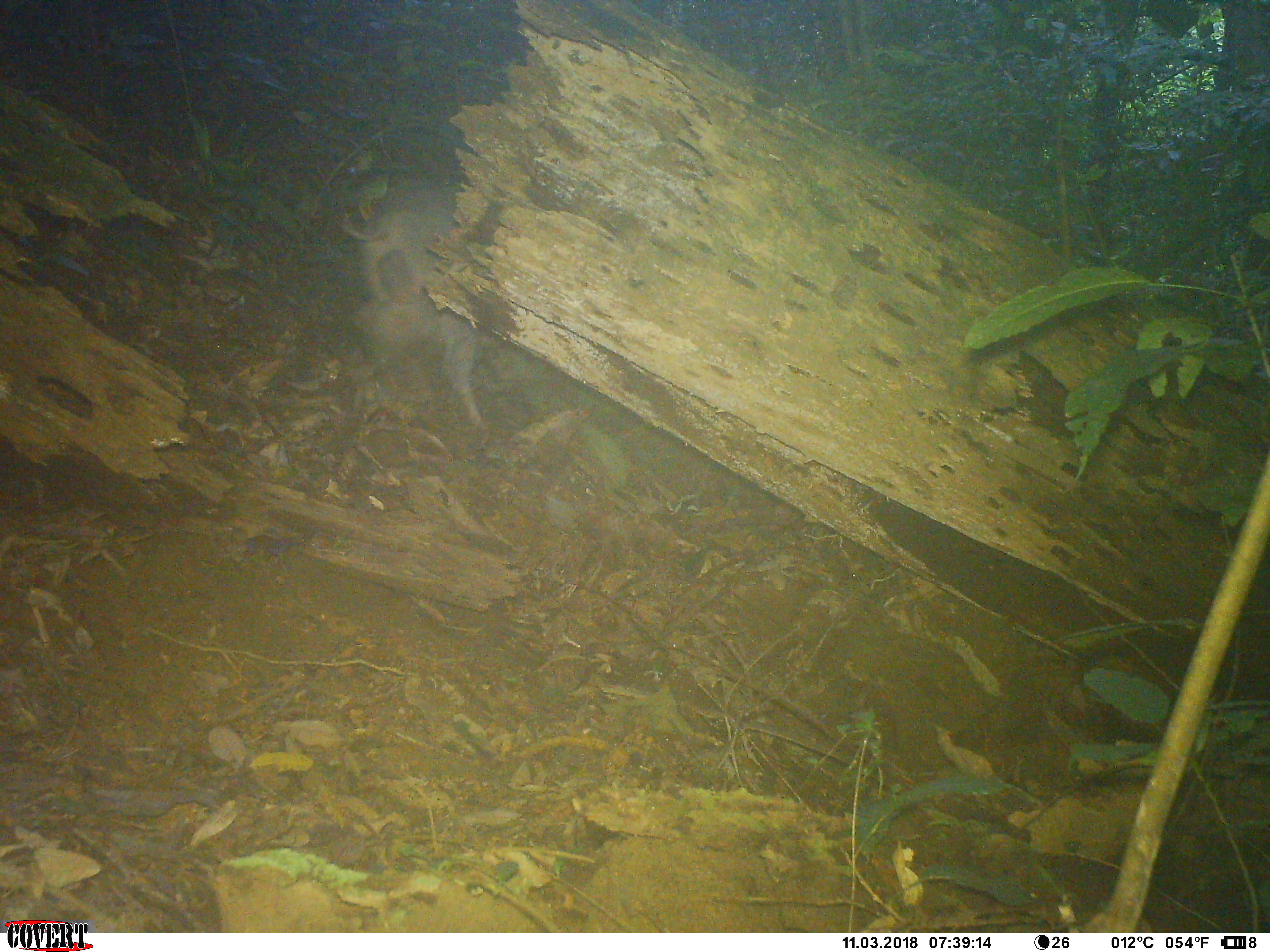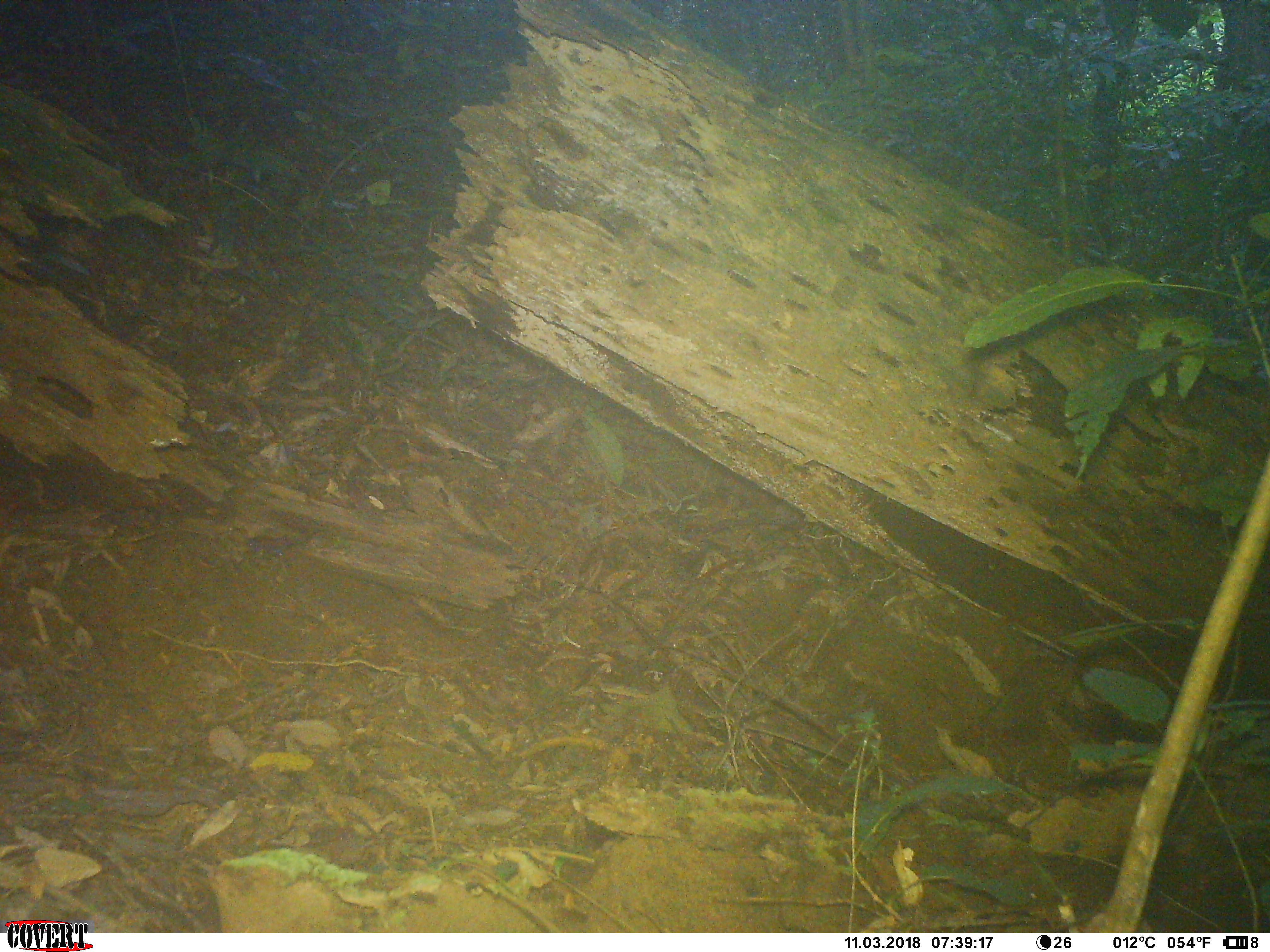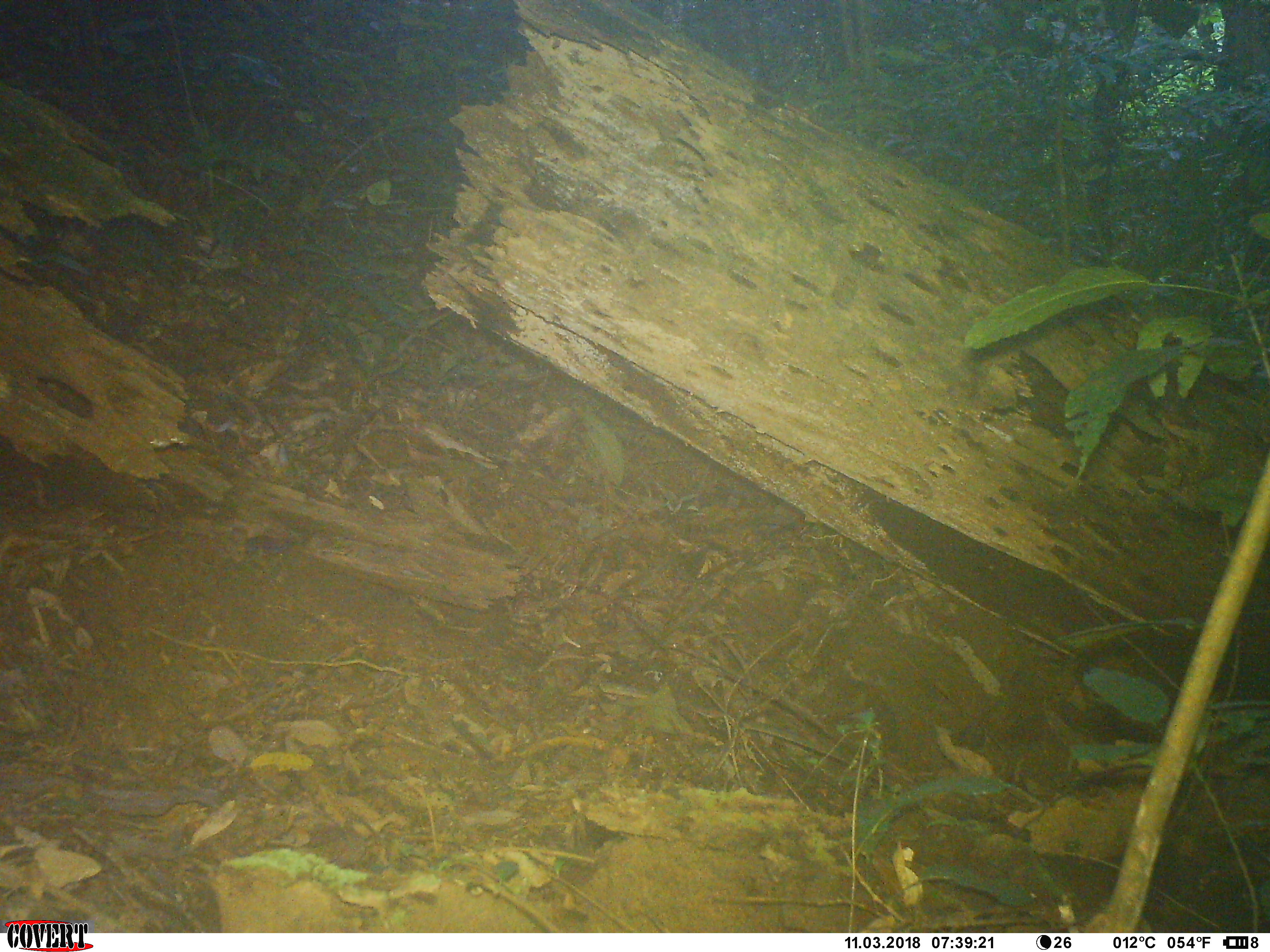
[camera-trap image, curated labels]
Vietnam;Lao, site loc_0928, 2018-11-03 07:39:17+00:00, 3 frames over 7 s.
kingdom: Animalia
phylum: Chordata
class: Mammalia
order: Artiodactyla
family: Suidae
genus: Sus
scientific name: Sus scrofa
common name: eurasian wild pig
Eurasian wild pig (Sus scrofa). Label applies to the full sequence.